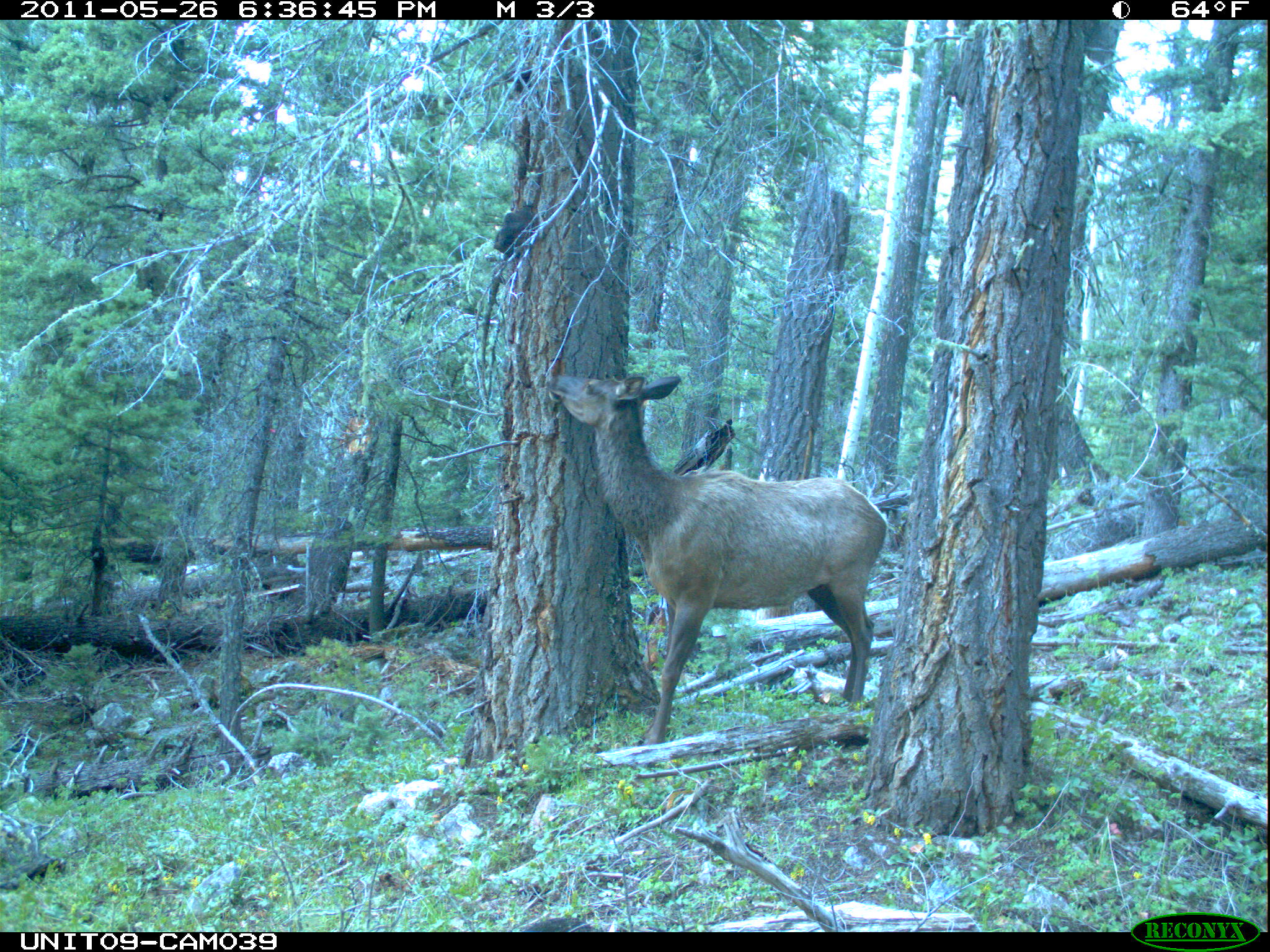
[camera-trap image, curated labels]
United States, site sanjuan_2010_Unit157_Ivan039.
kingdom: Animalia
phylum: Chordata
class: Mammalia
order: Artiodactyla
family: Cervidae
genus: Cervus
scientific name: Cervus elaphus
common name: red deer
Cervus elaphus (red deer).